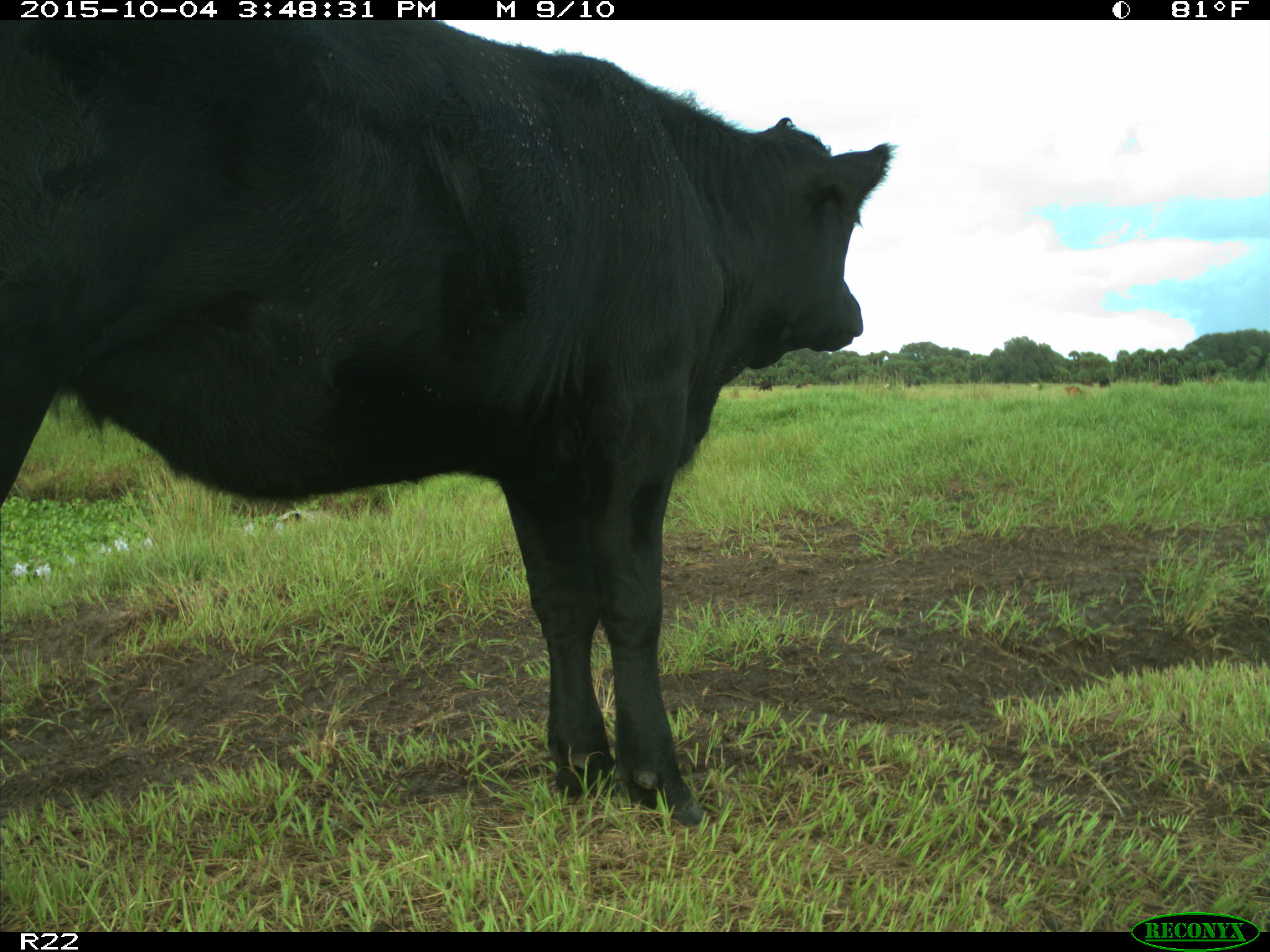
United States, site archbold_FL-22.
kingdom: Animalia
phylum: Chordata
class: Mammalia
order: Artiodactyla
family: Bovidae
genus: Bos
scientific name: Bos taurus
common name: domestic cow